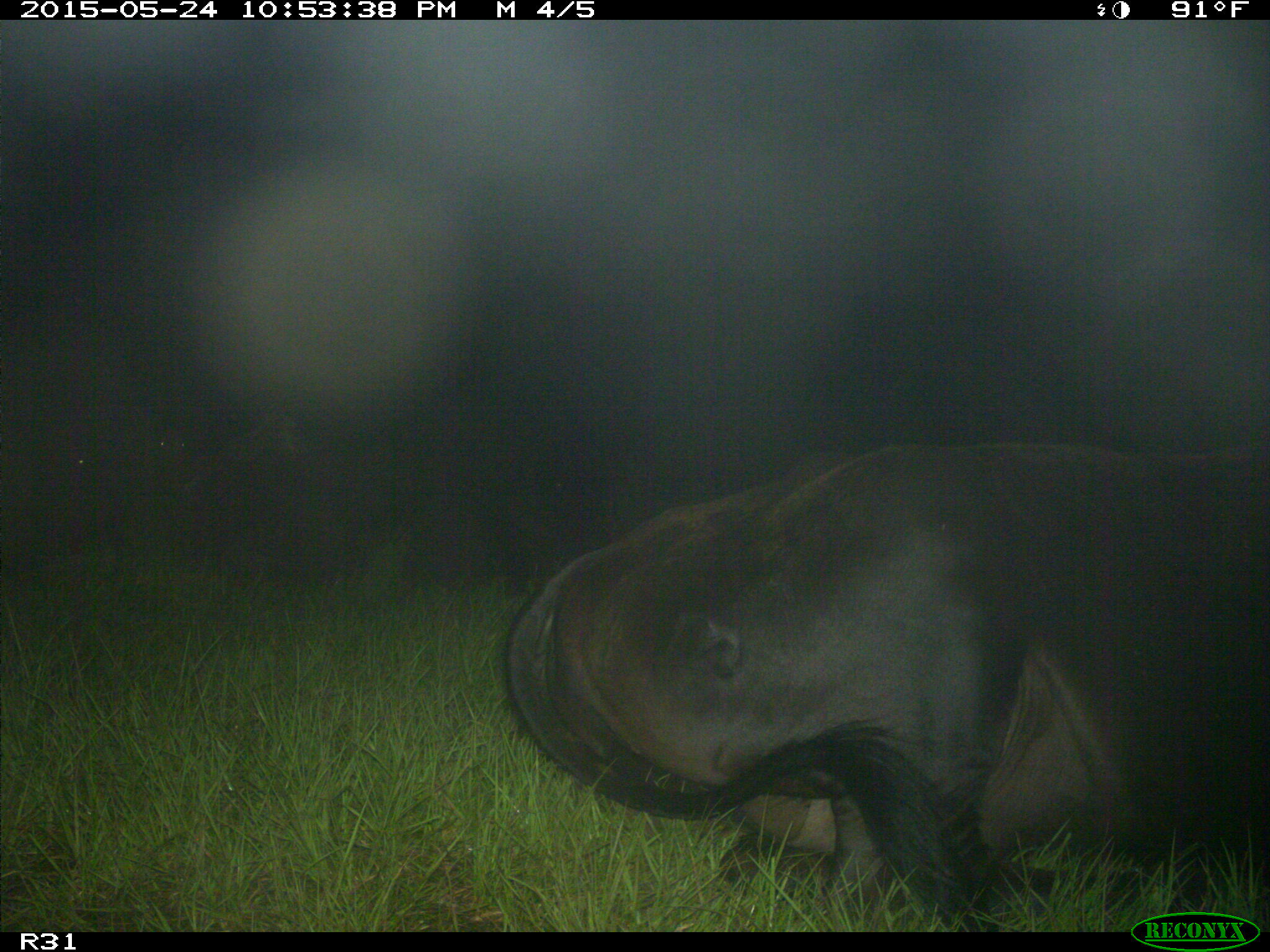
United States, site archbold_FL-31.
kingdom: Animalia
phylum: Chordata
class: Mammalia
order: Artiodactyla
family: Bovidae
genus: Bos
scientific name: Bos taurus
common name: domestic cow